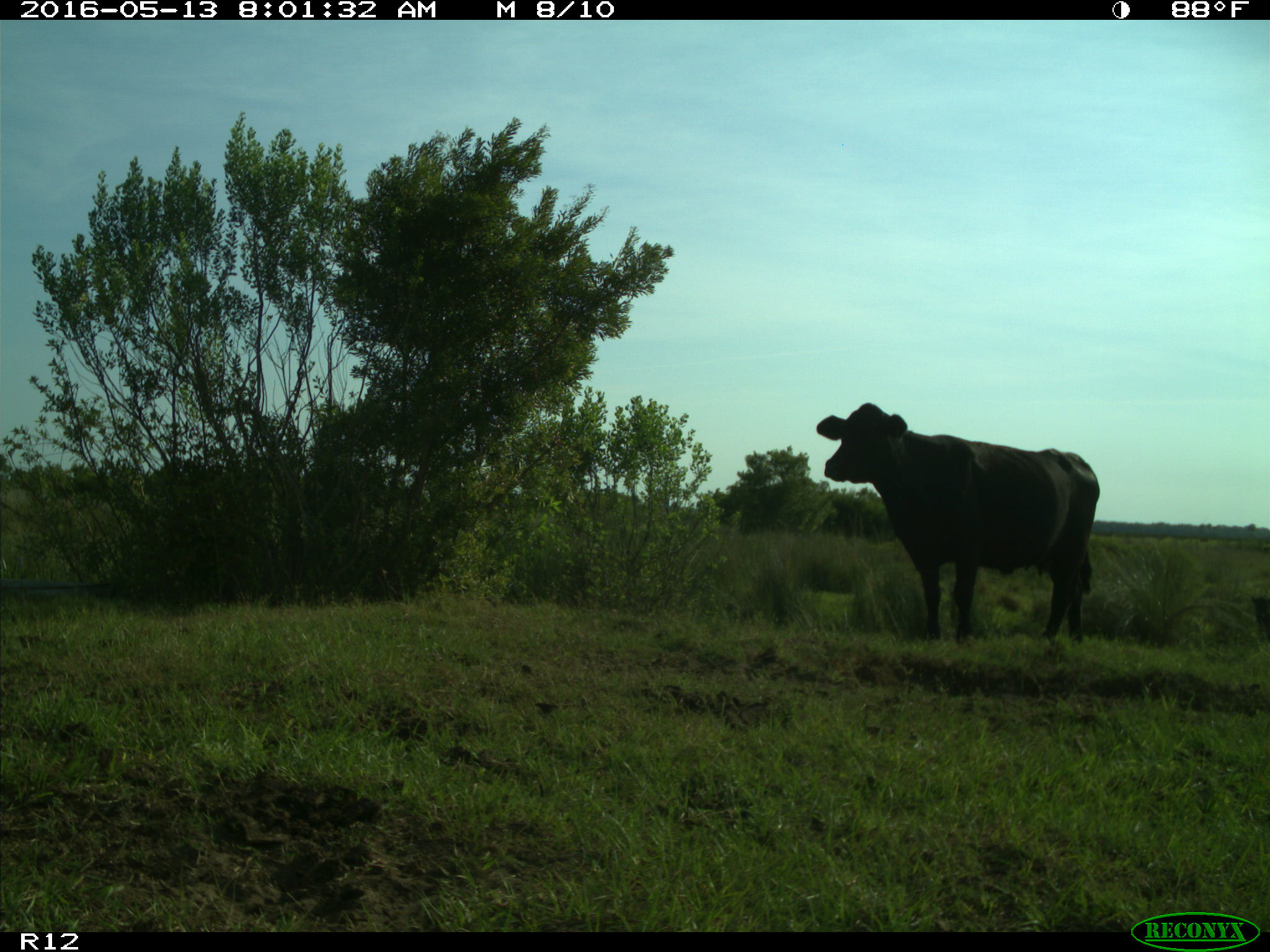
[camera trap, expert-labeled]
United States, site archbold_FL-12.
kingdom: Animalia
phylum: Chordata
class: Mammalia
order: Artiodactyla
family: Bovidae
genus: Bos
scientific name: Bos taurus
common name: domestic cow